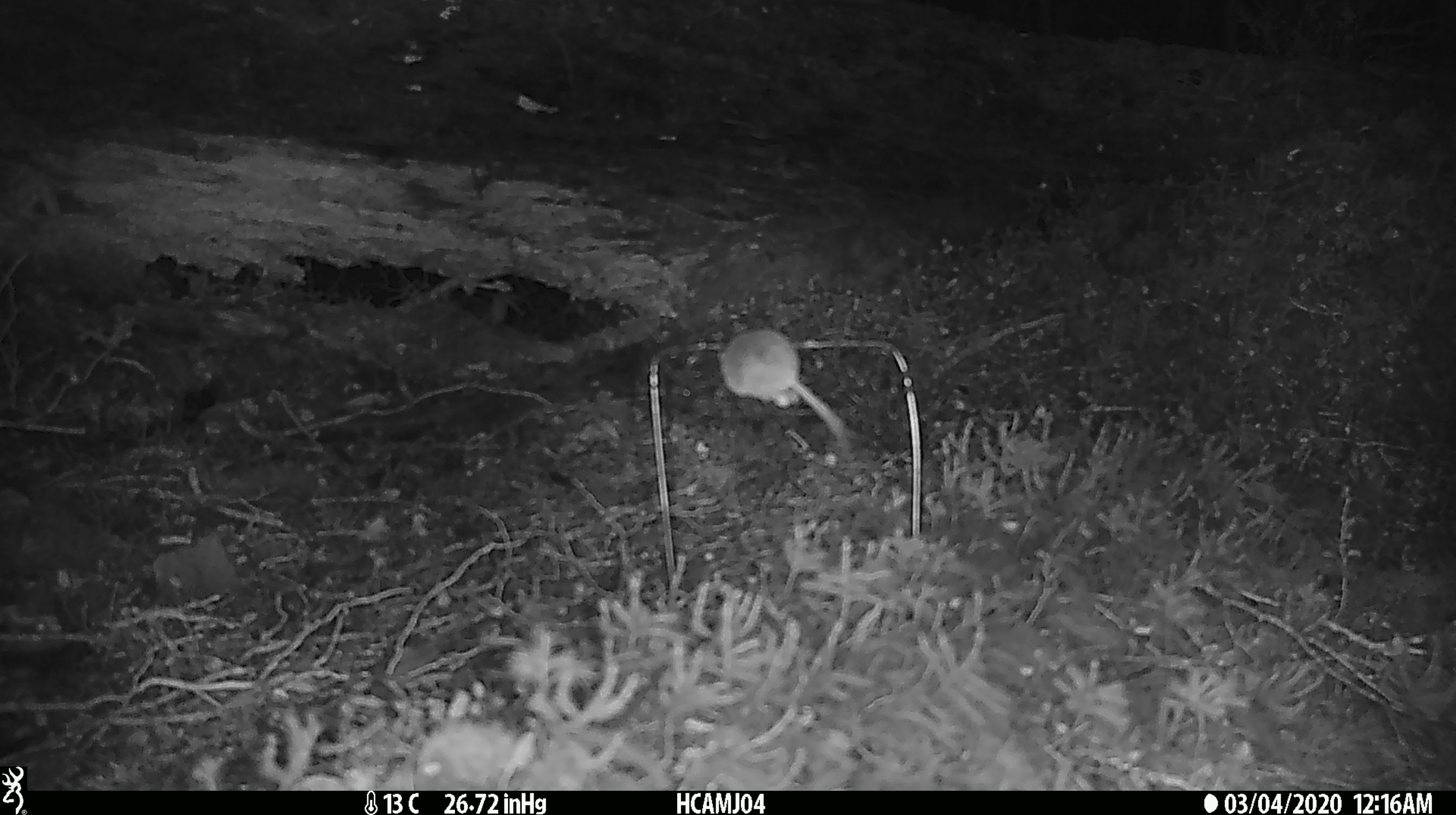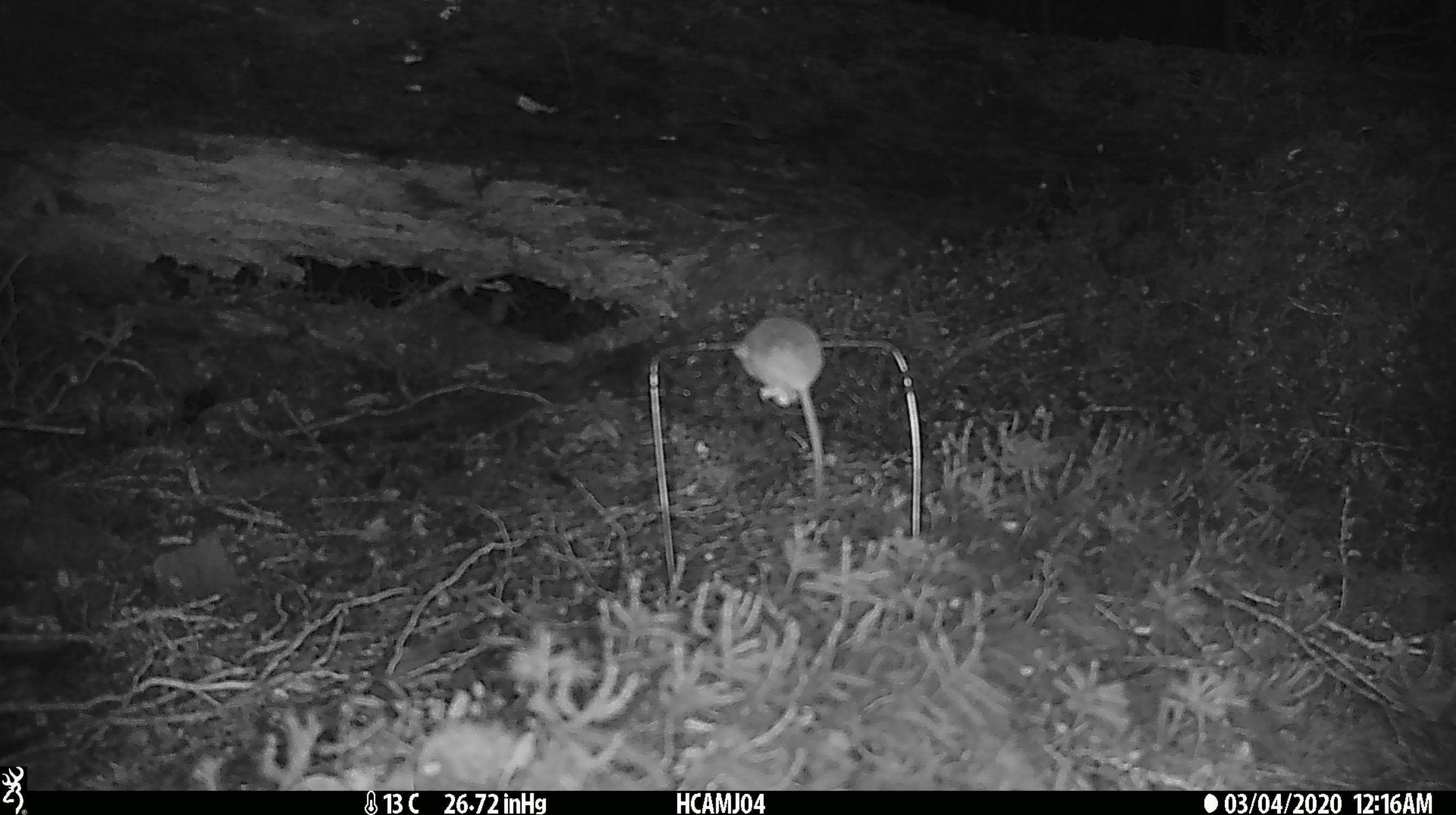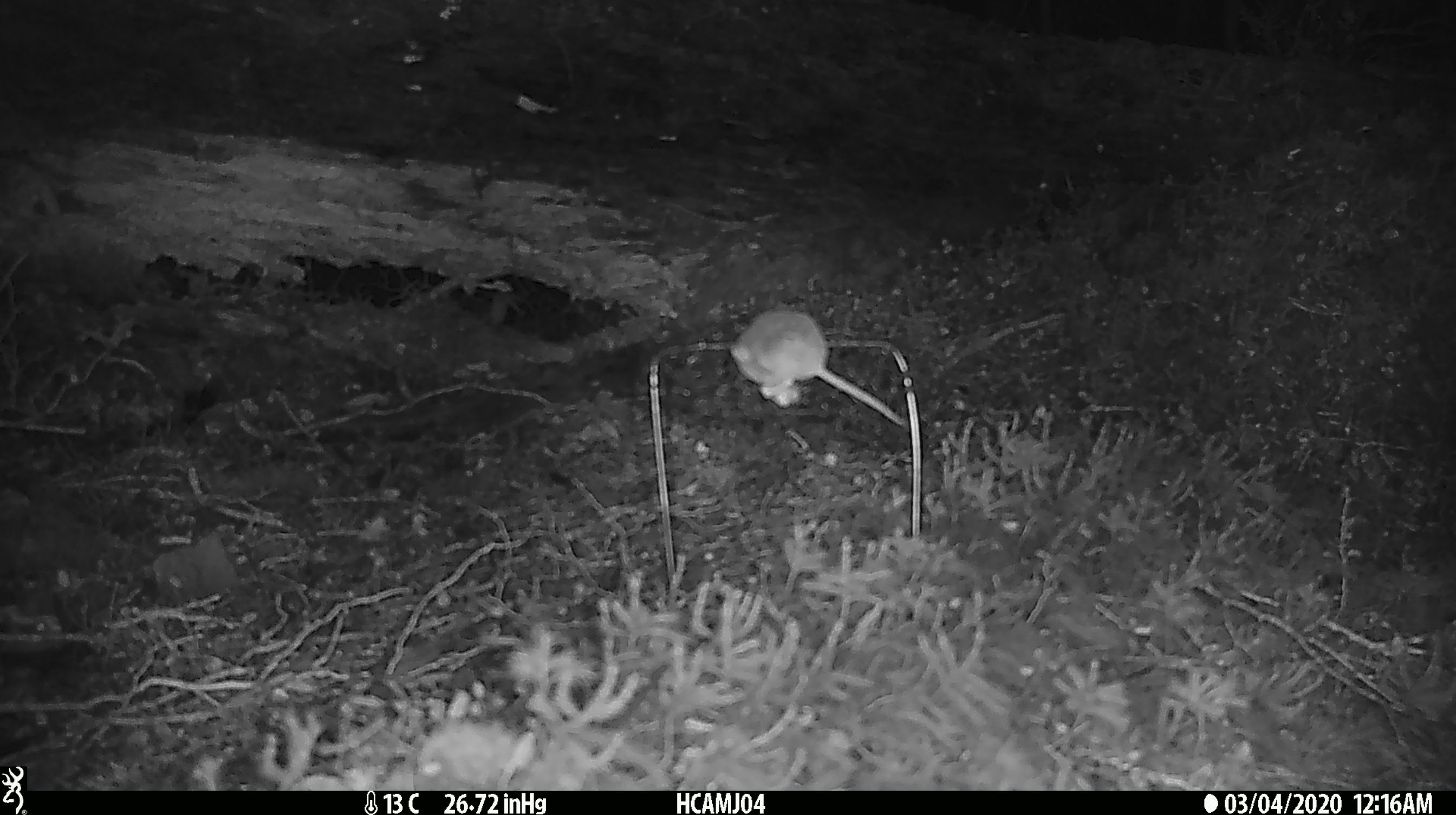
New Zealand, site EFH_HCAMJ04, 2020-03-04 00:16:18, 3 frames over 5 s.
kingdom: Animalia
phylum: Chordata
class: Mammalia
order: Rodentia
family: Muridae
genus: Mus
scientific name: Mus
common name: mouse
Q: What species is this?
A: Mouse (Mus).